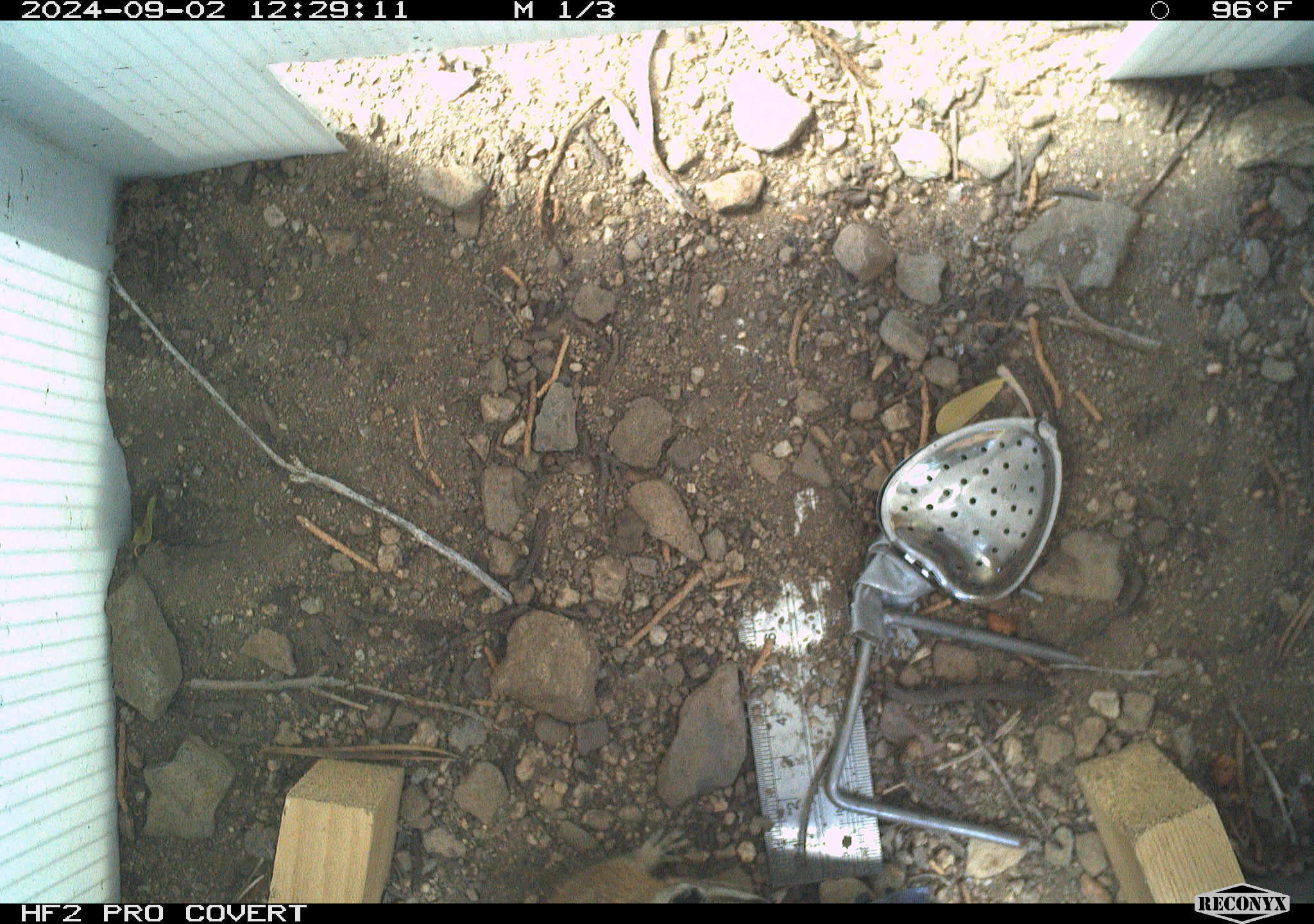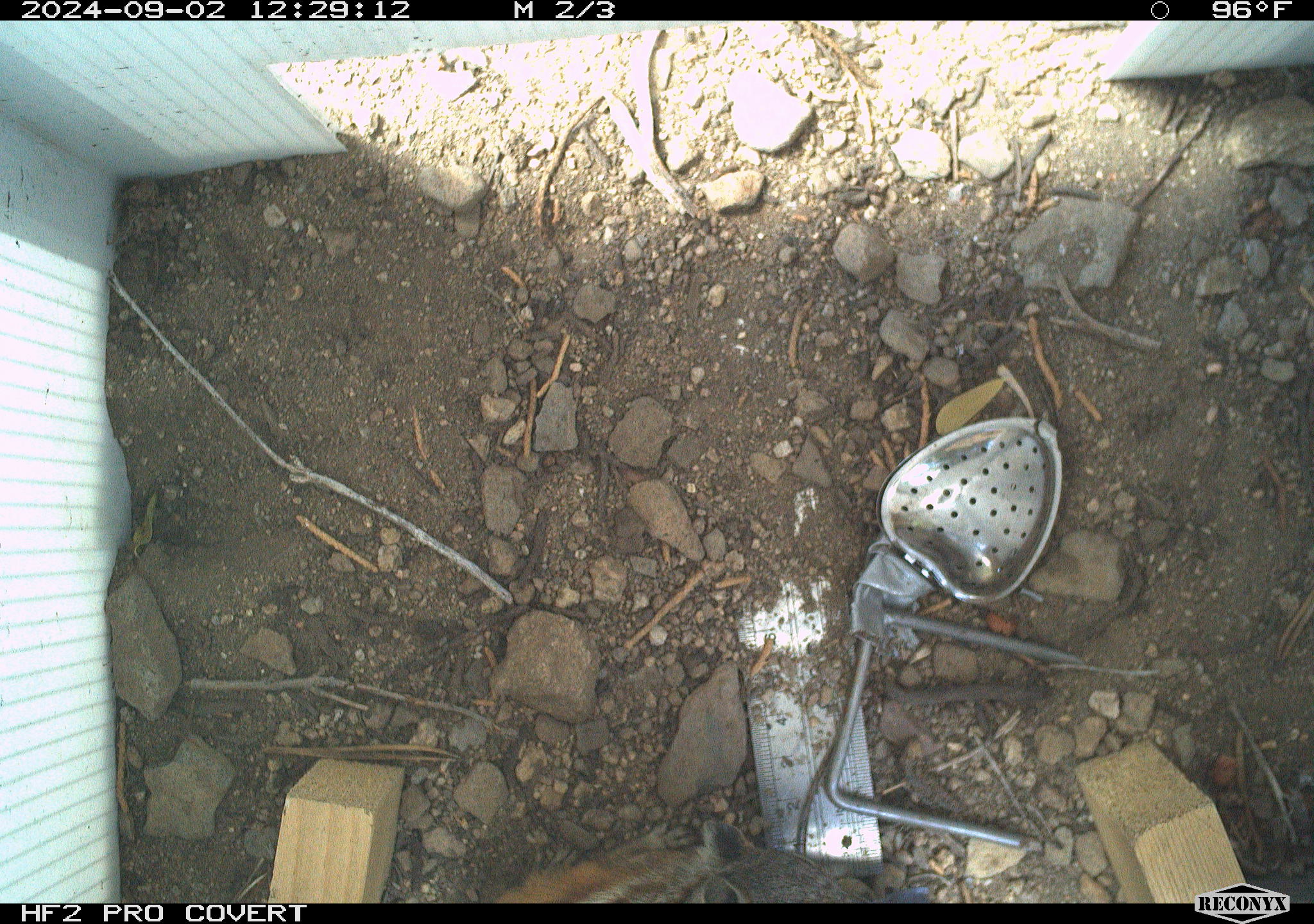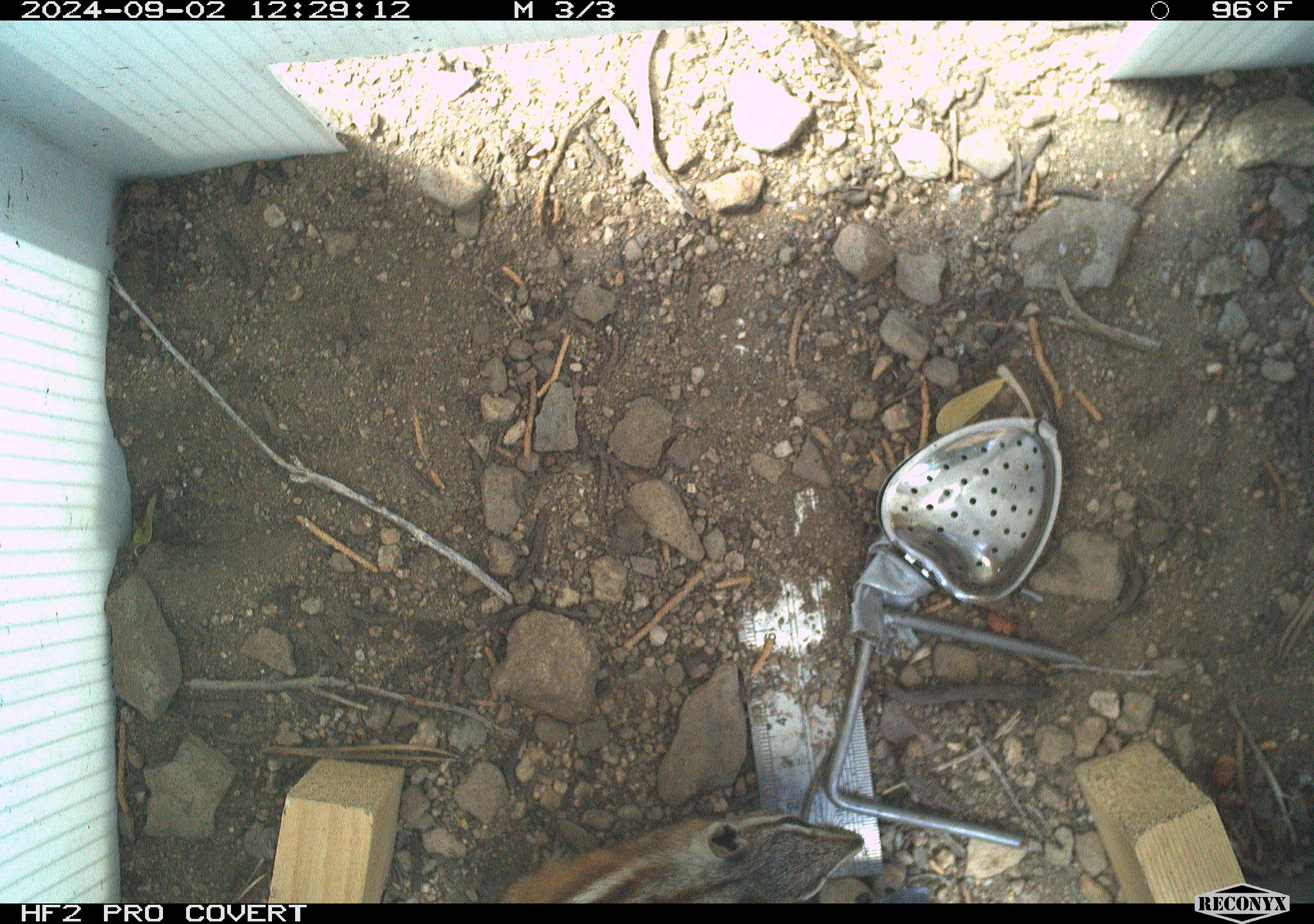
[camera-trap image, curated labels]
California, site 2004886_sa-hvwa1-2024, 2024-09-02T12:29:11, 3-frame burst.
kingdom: Animalia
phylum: Chordata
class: Mammalia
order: Rodentia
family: Sciuridae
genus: Neotamias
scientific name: Neotamias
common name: western chipmunks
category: neotamias species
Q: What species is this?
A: Neotamias species (western chipmunks) (Neotamias).